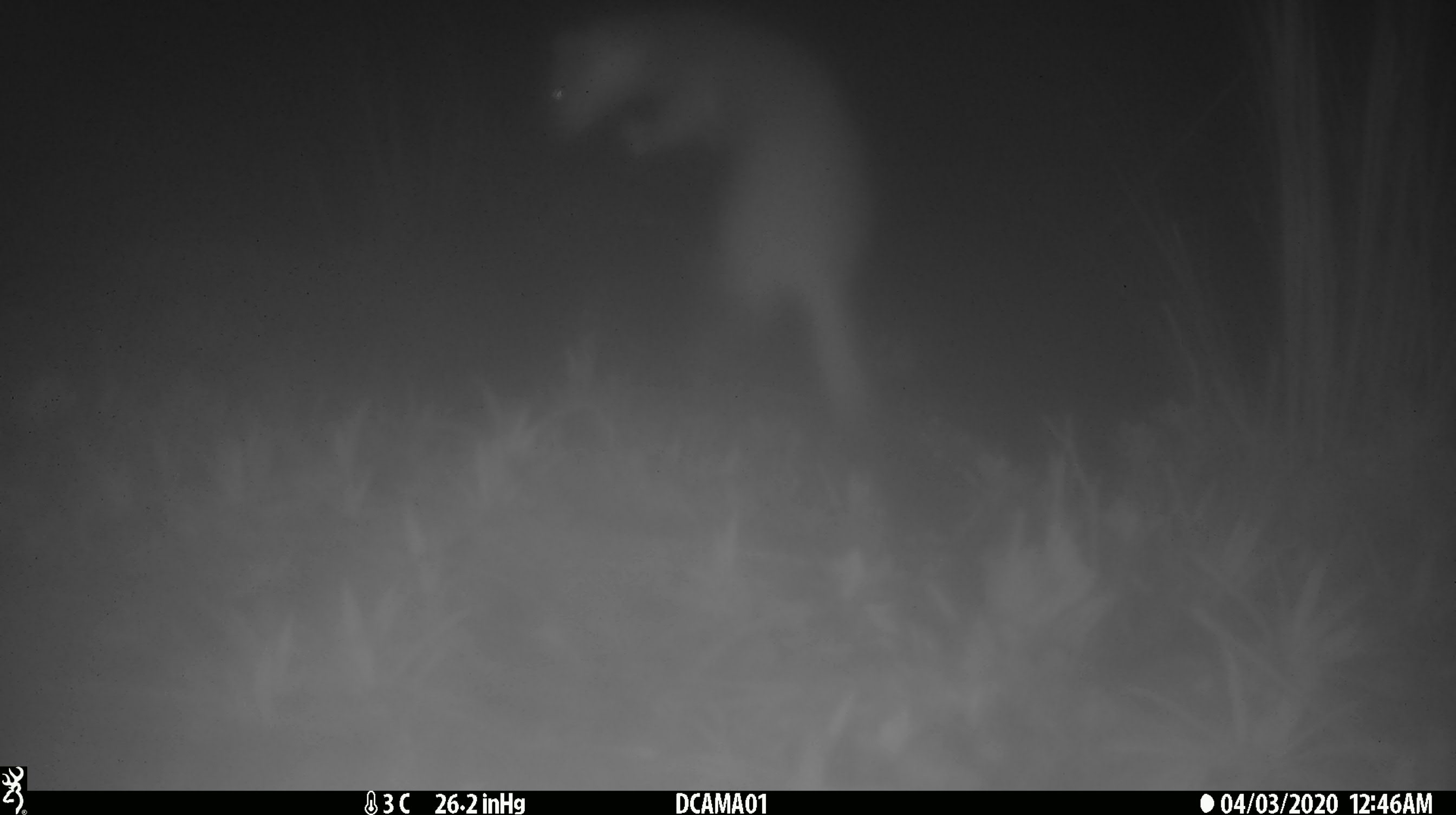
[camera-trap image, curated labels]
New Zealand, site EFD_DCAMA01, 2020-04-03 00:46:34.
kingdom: Animalia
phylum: Chordata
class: Mammalia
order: Carnivora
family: Mustelidae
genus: Mustela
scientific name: Mustela erminea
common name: stoat